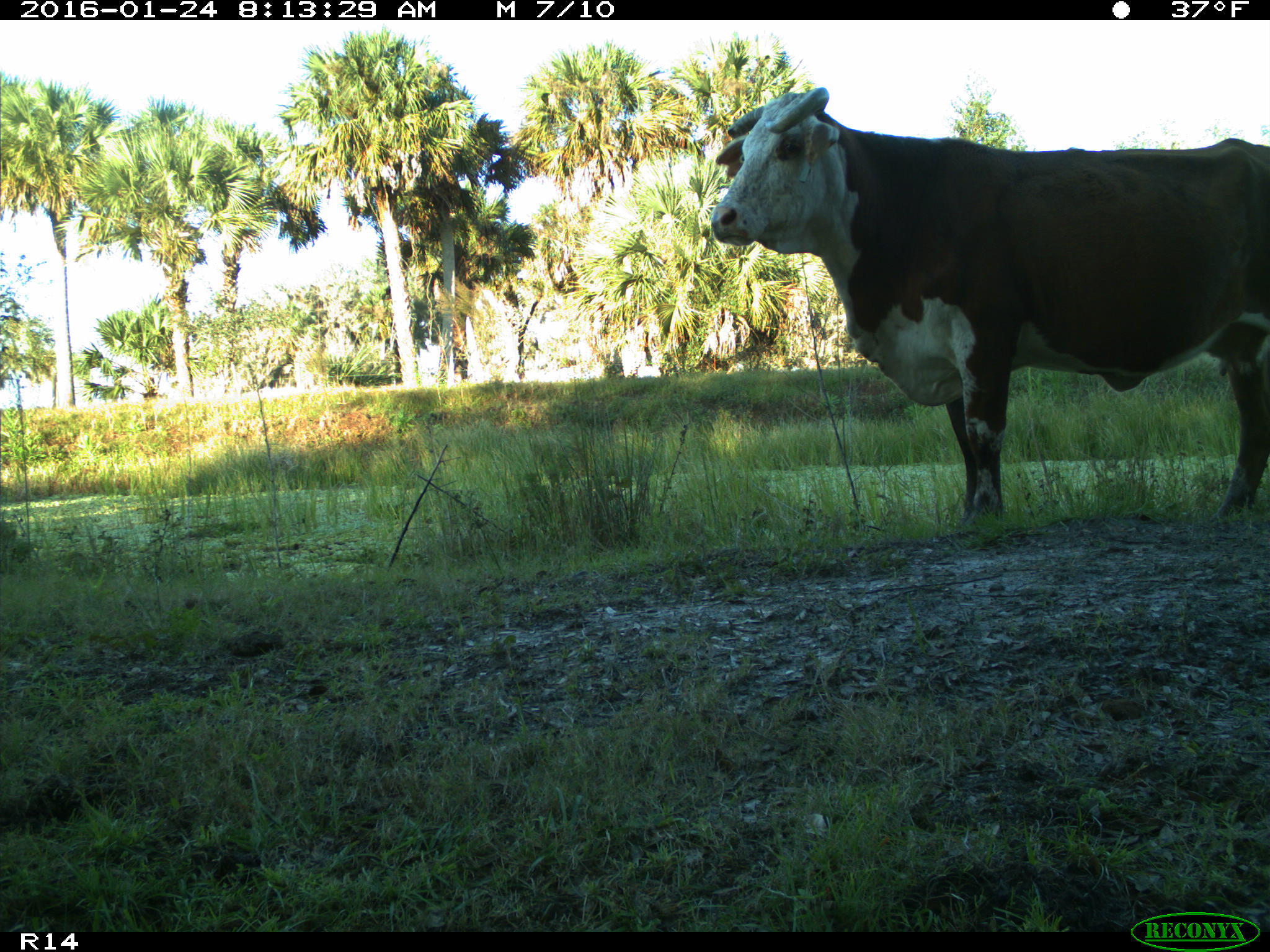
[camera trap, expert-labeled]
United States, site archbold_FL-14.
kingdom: Animalia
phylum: Chordata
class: Mammalia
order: Artiodactyla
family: Bovidae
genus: Bos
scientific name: Bos taurus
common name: domestic cow